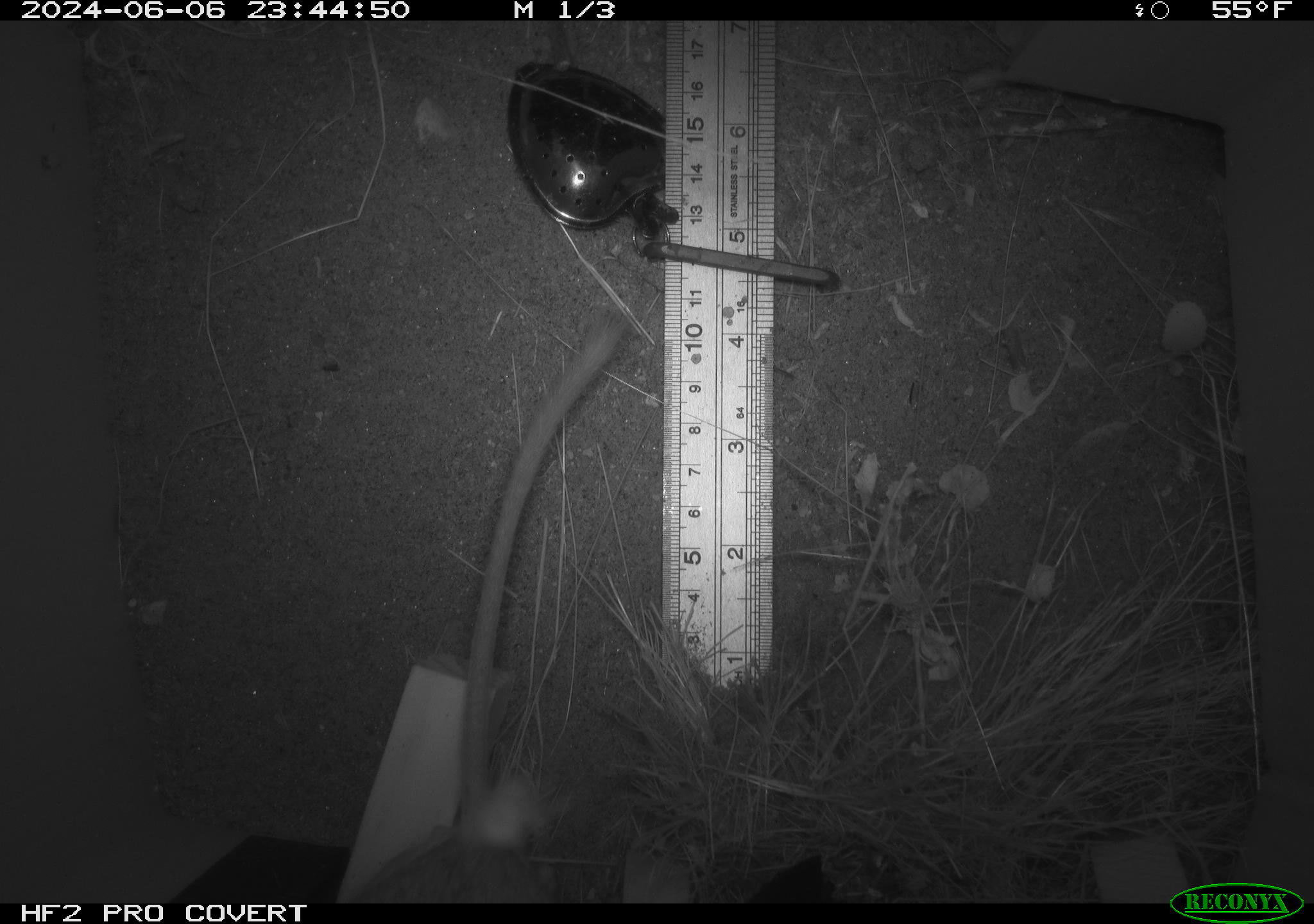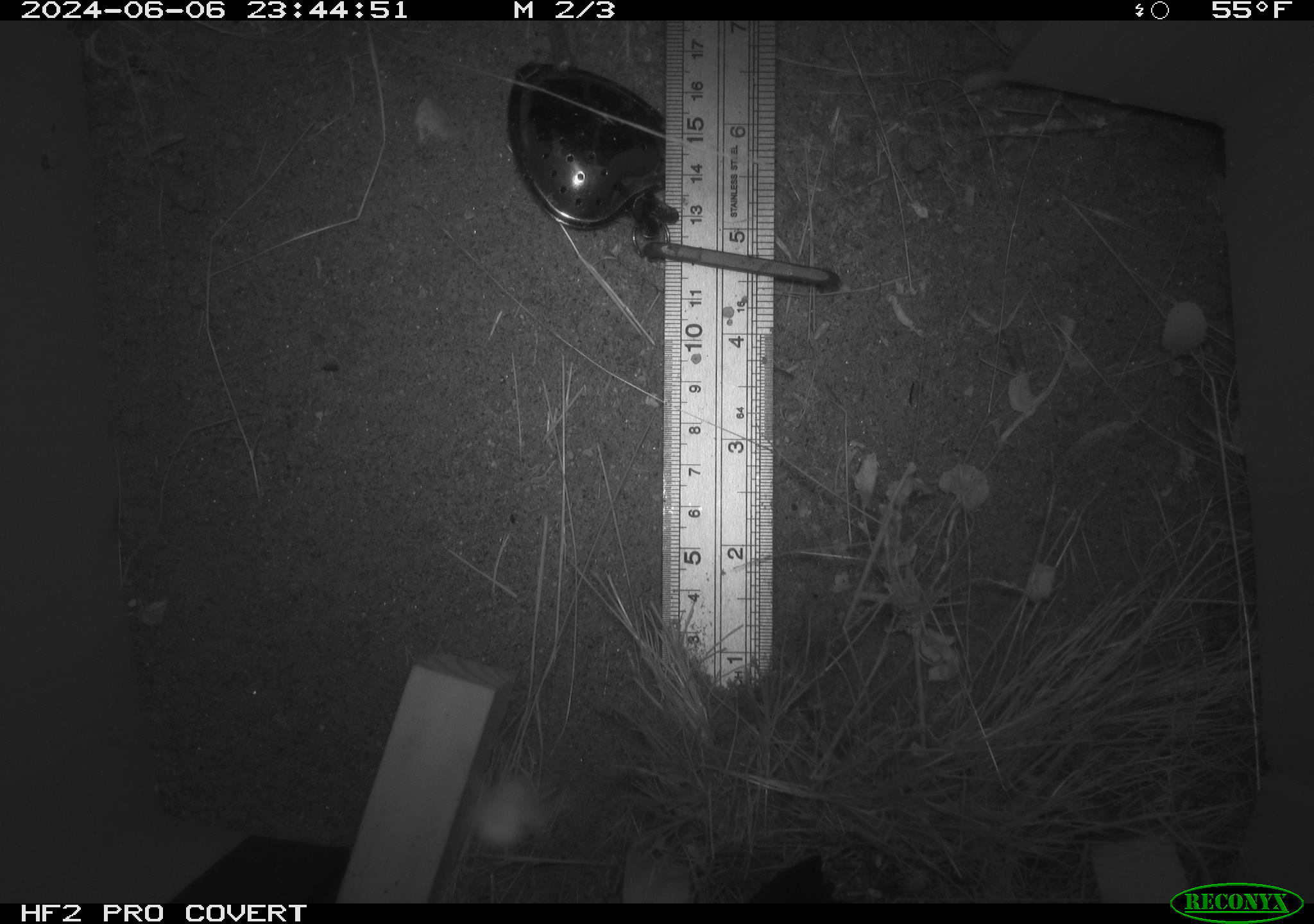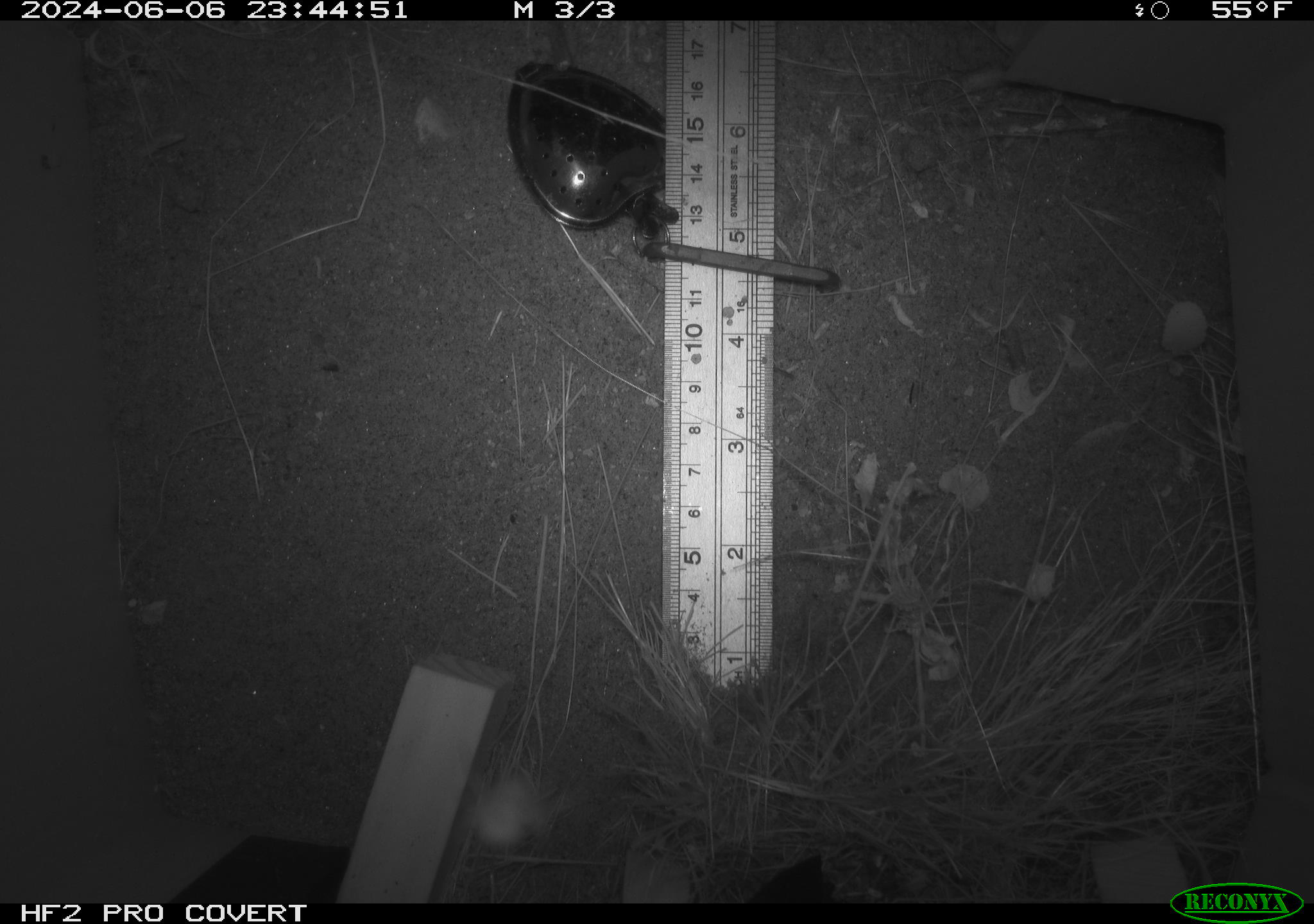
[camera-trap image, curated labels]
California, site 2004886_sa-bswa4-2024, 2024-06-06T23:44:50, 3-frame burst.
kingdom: Animalia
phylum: Chordata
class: Mammalia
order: Rodentia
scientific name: Rodentia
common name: rodent